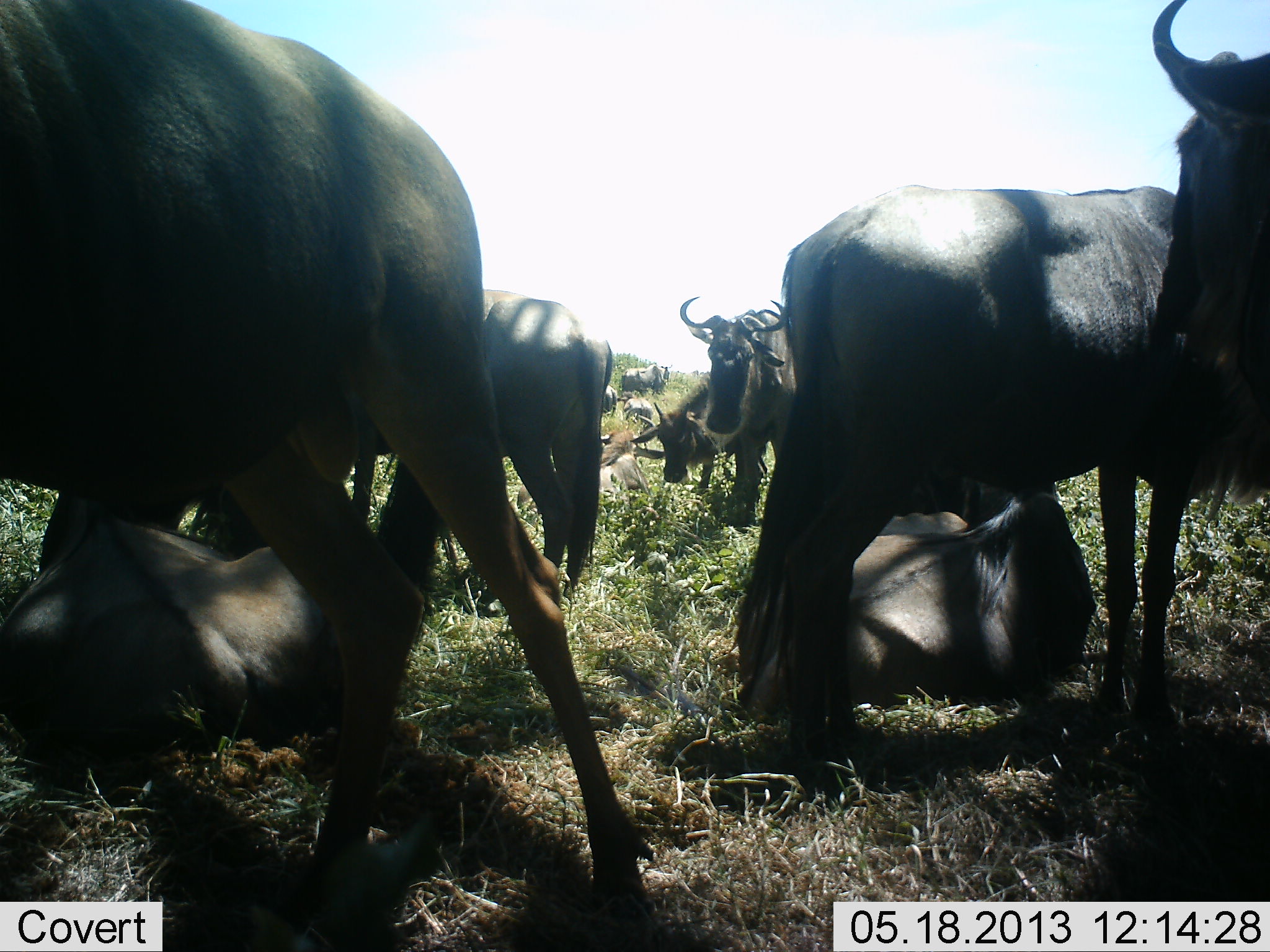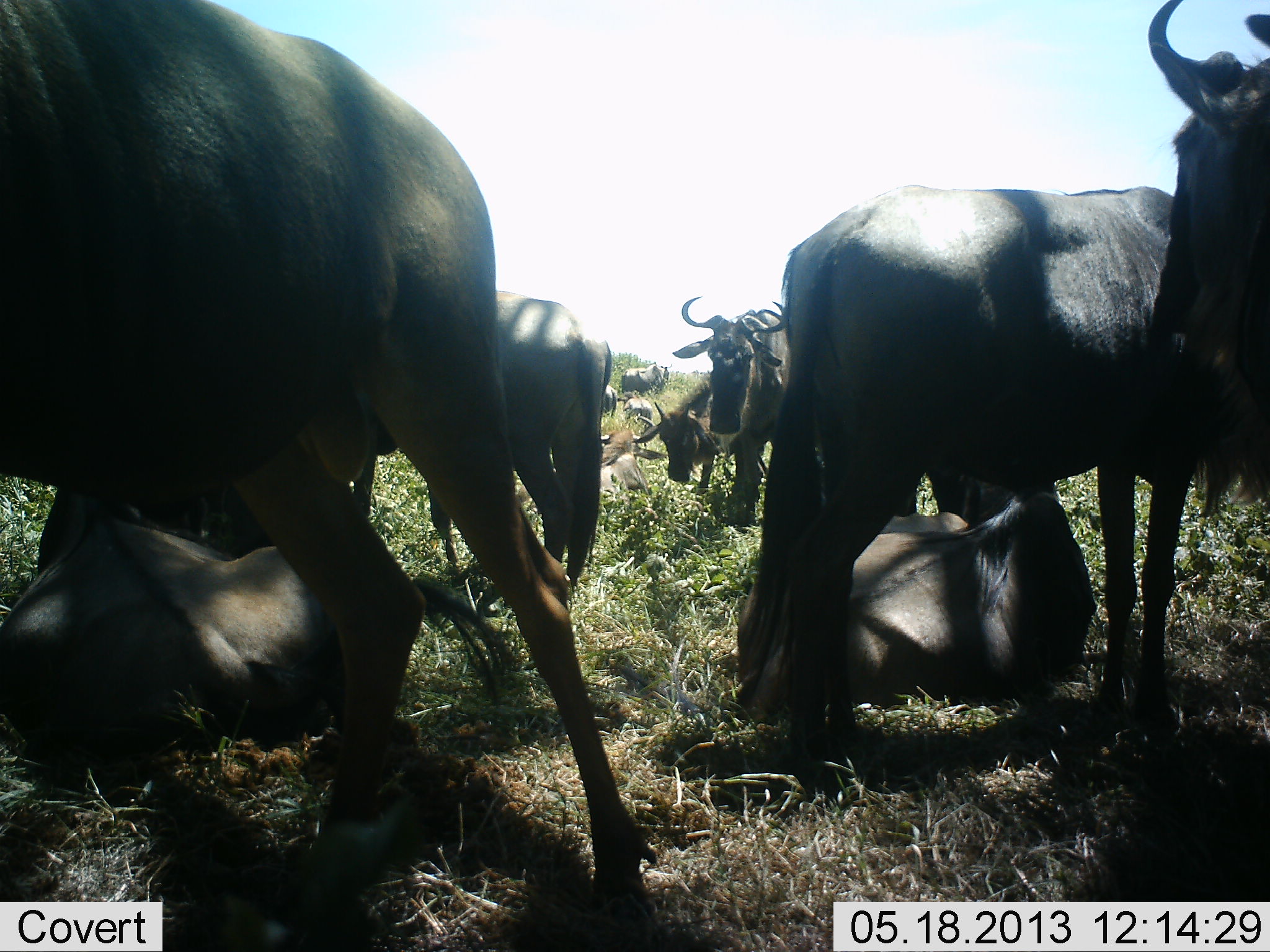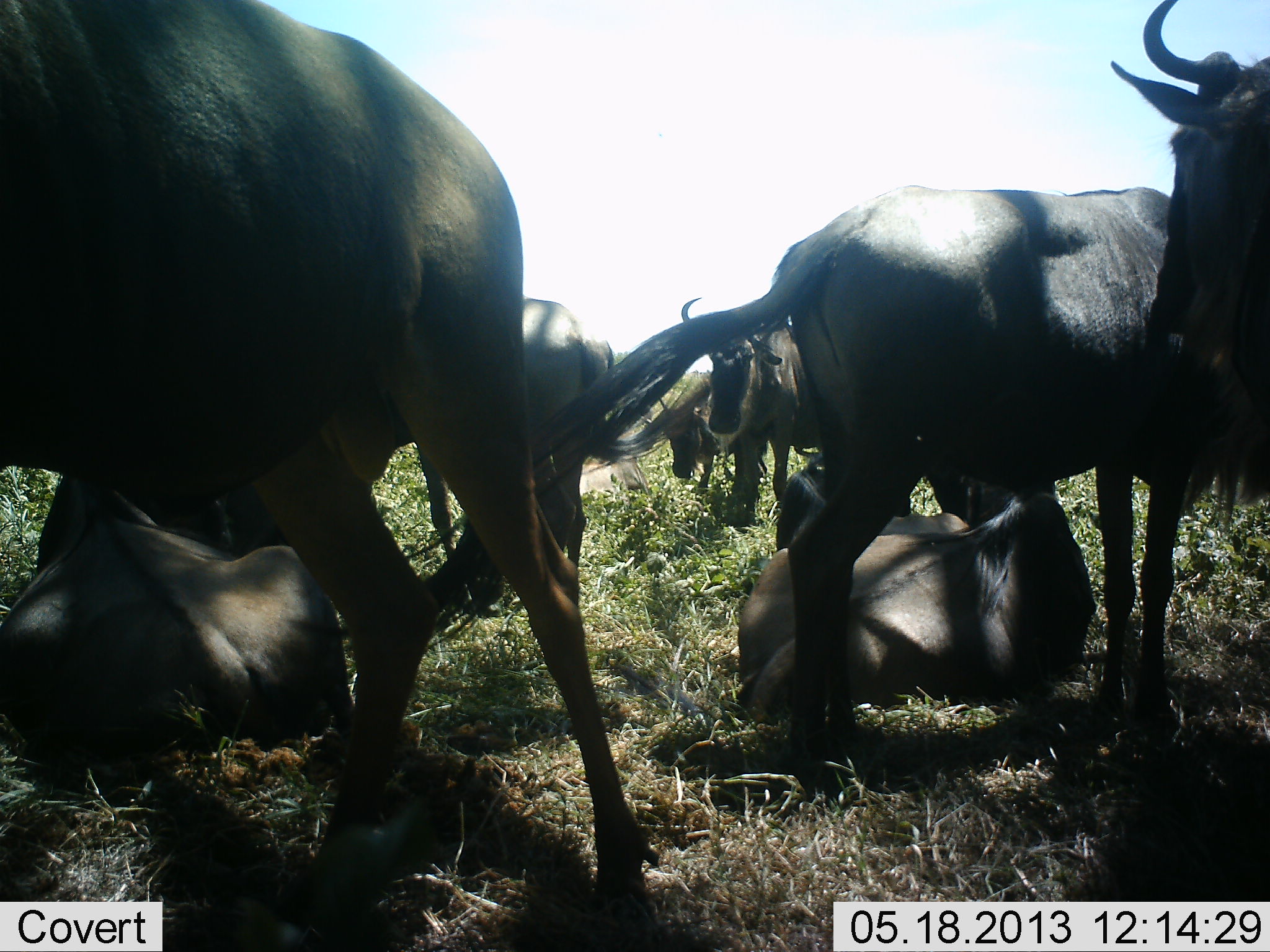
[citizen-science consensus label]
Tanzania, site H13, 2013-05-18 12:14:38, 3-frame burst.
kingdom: Animalia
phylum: Chordata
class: Mammalia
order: Artiodactyla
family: Bovidae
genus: Connochaetes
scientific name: Connochaetes taurinus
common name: blue wildebeest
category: wildebeest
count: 11-50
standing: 89%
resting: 96%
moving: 7%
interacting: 11%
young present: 19%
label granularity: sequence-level